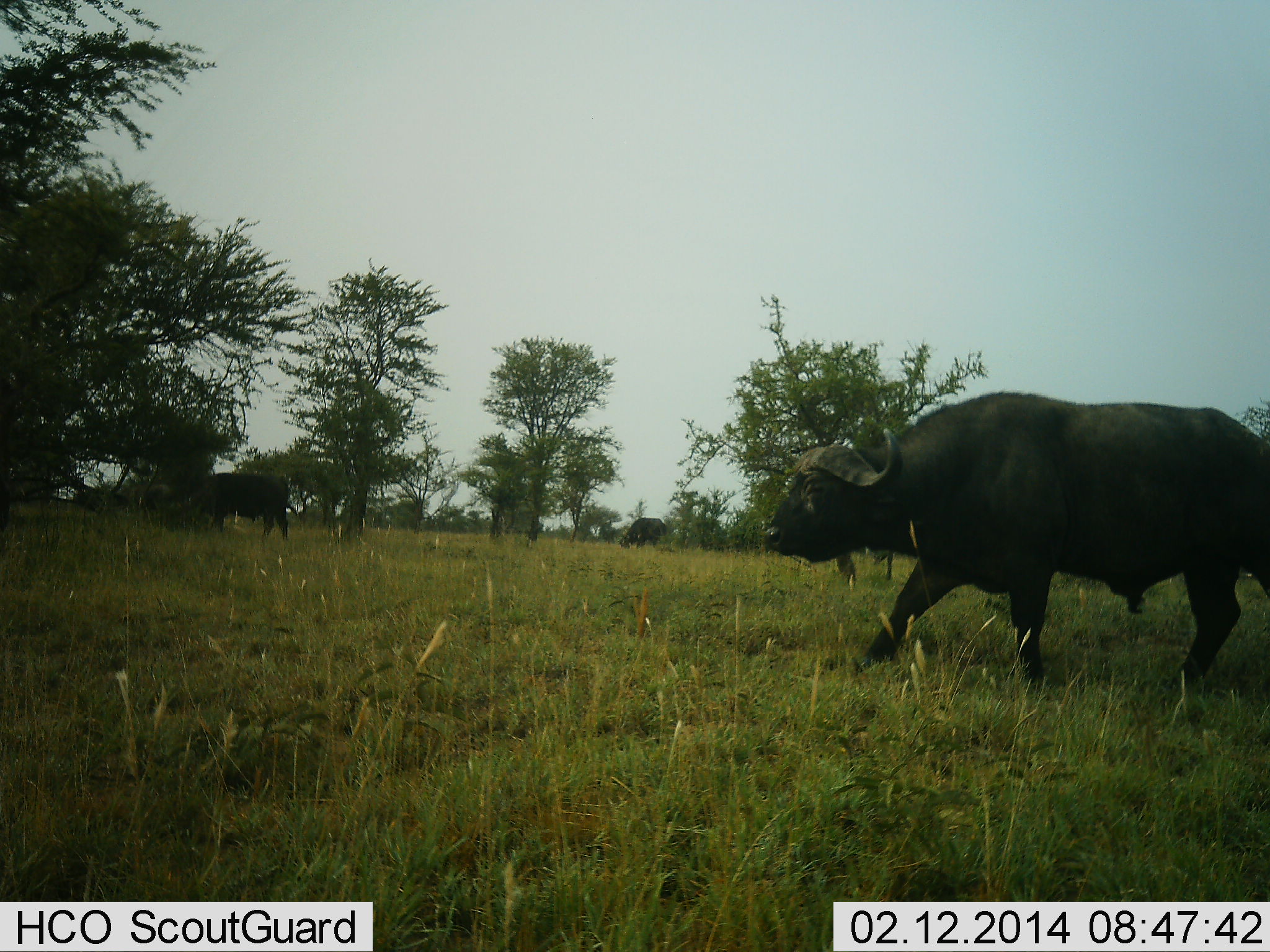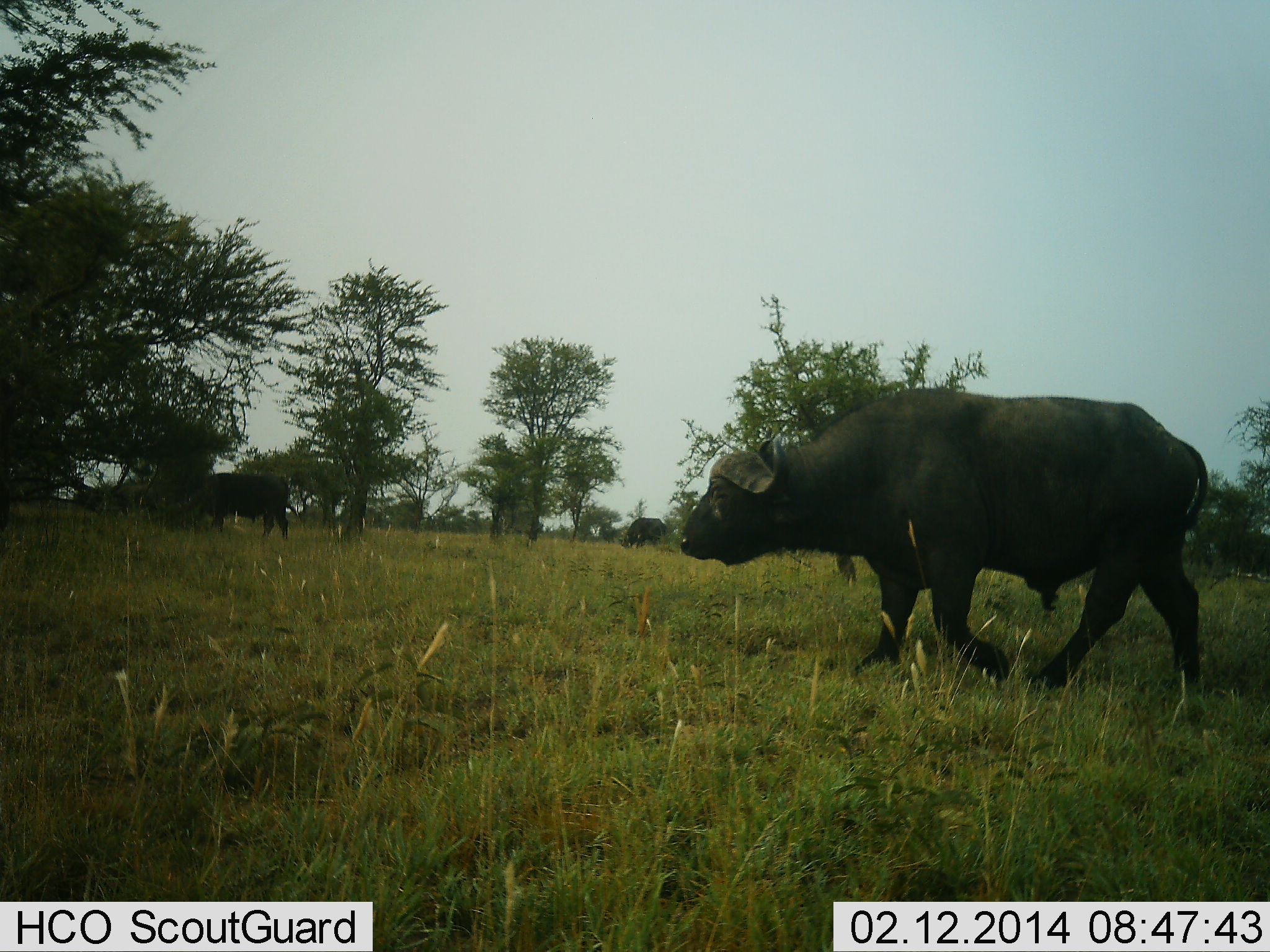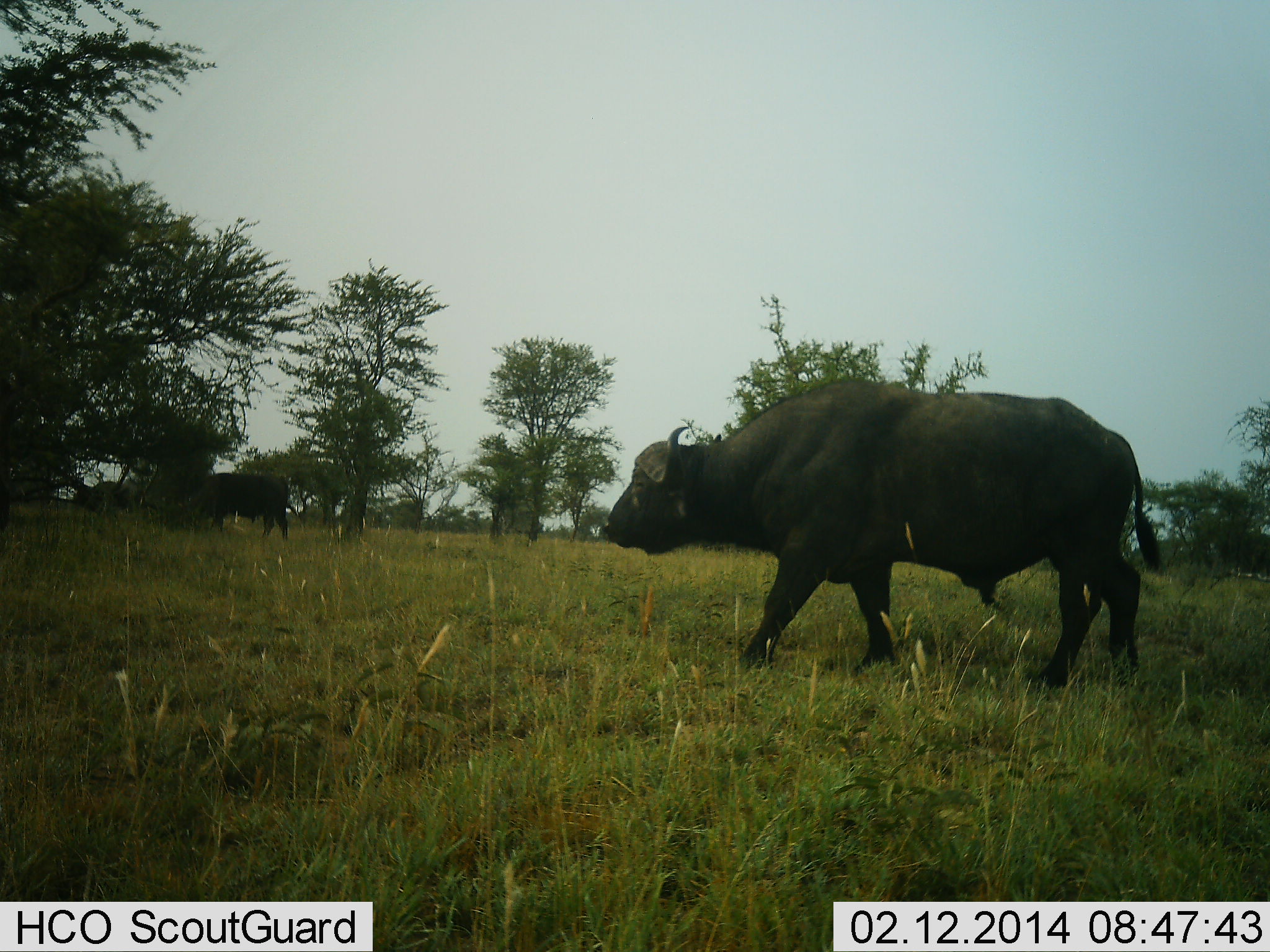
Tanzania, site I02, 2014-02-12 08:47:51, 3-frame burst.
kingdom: Animalia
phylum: Chordata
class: Mammalia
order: Artiodactyla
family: Bovidae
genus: Syncerus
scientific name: Syncerus caffer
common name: cape buffalo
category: buffalo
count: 4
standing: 70%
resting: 0%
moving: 100%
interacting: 0%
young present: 0%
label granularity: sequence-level